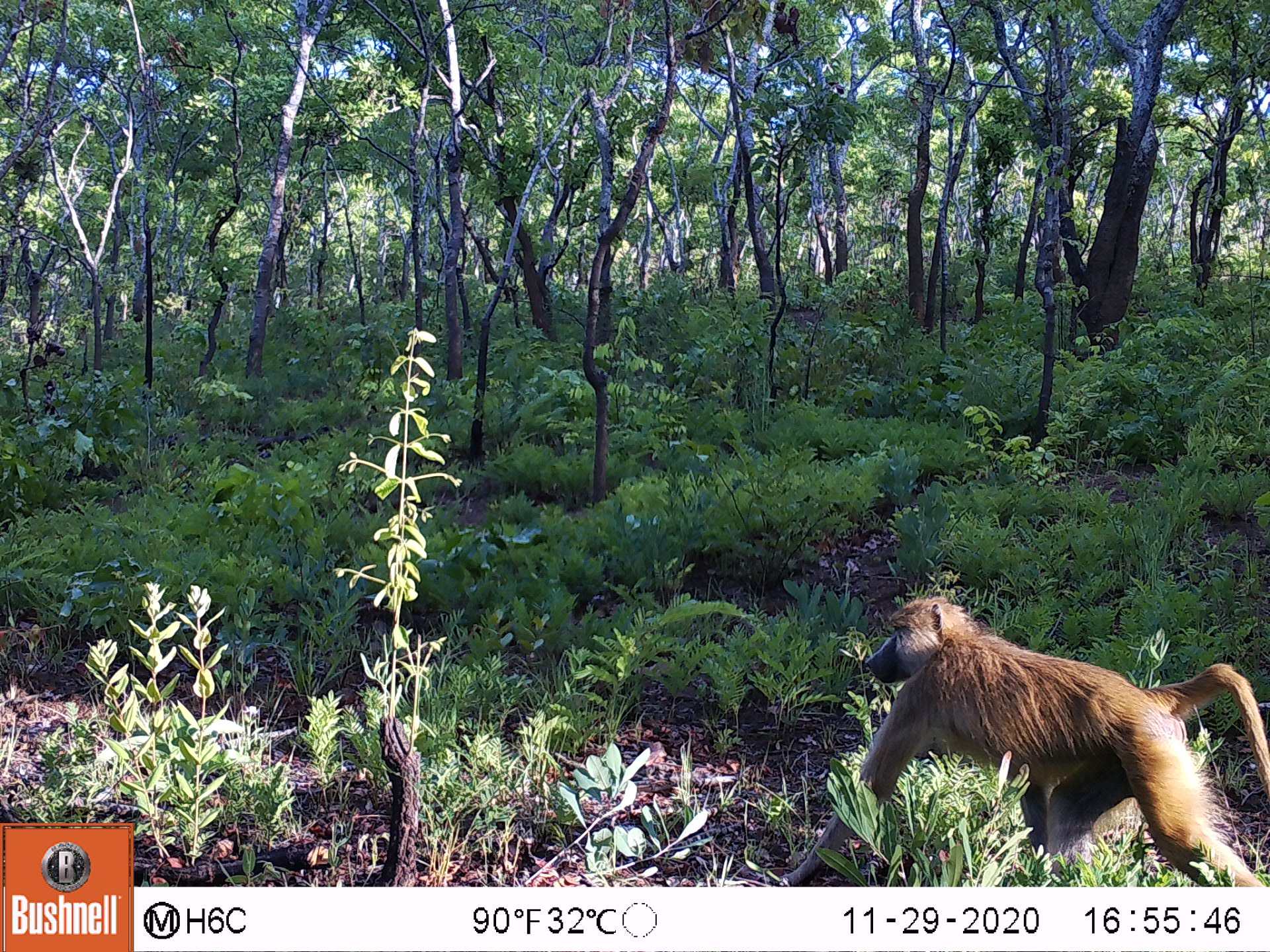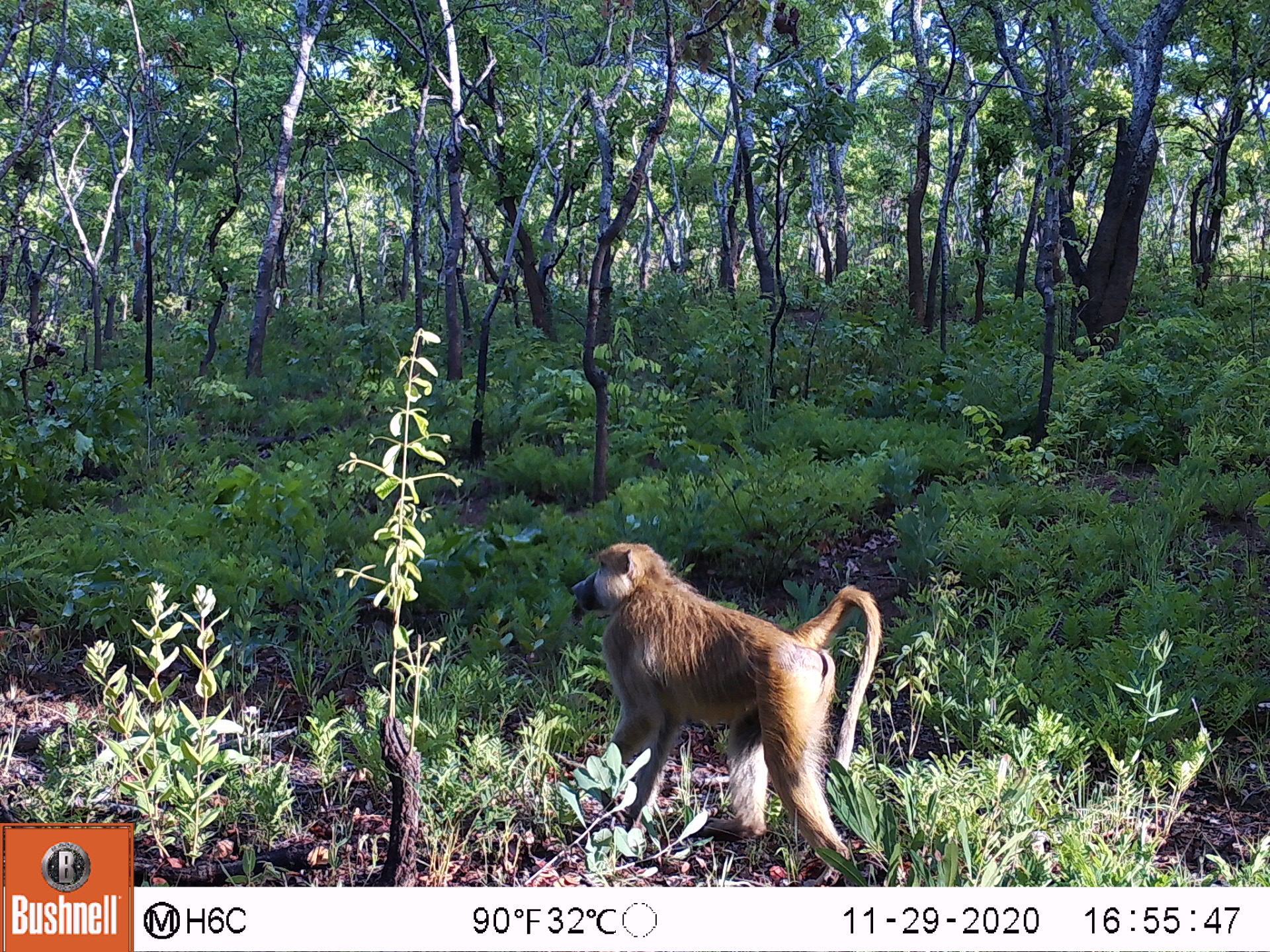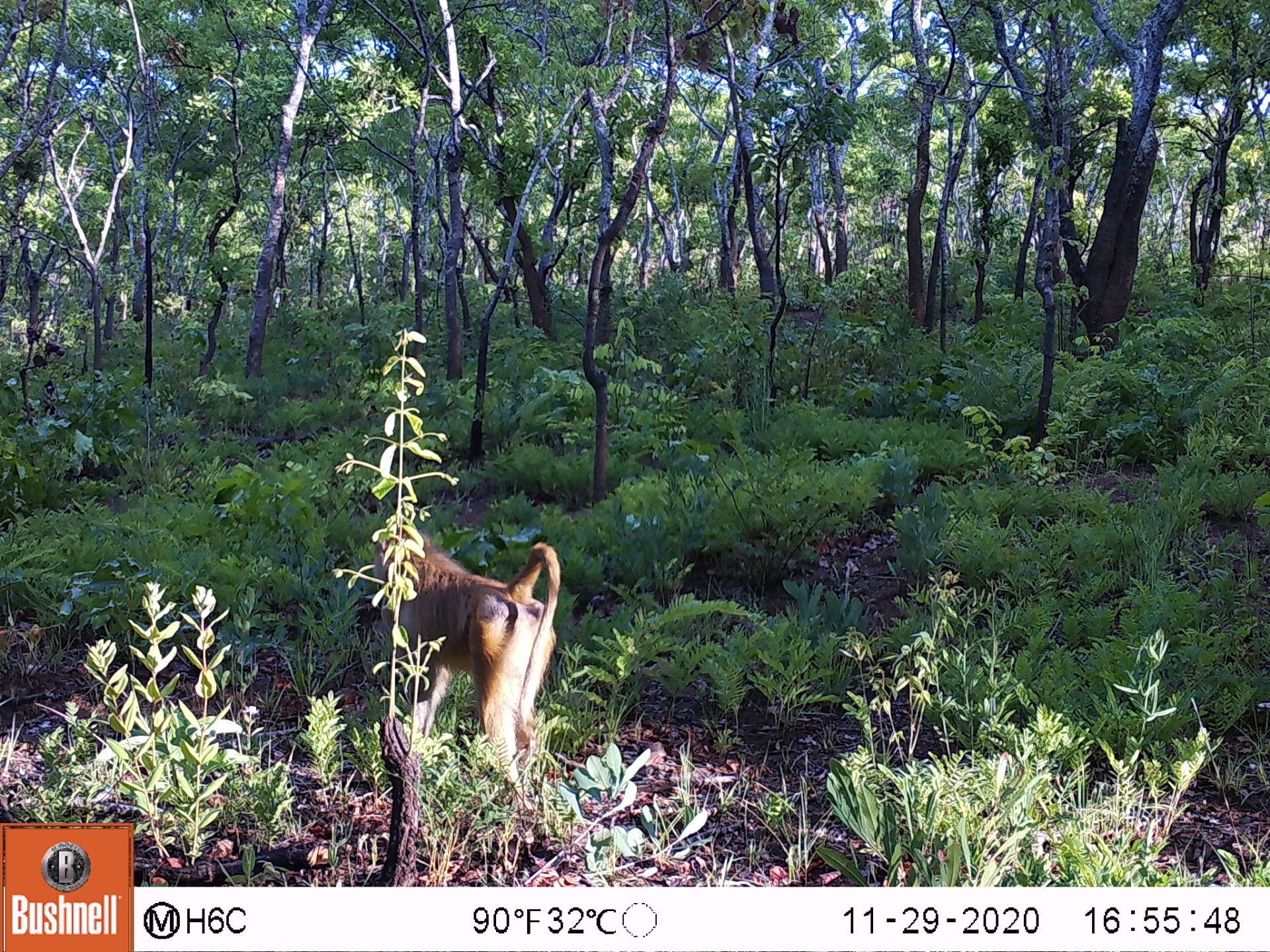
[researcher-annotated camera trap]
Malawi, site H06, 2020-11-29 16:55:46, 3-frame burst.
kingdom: Animalia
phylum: Chordata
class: Mammalia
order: Primates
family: Cercopithecidae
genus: Papio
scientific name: Papio cynocephalus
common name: yellow baboon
Yellow baboon (Papio cynocephalus), count 1.